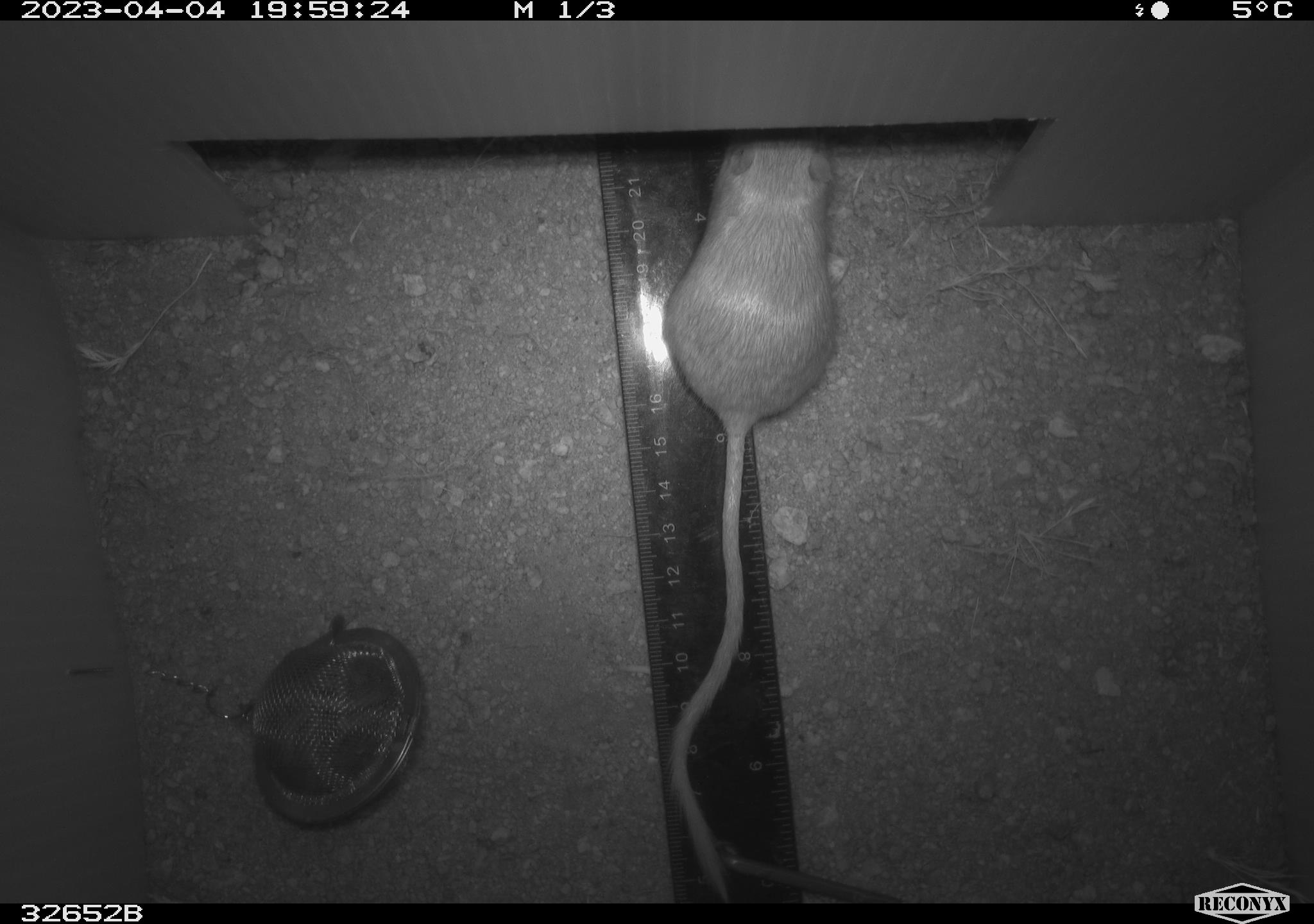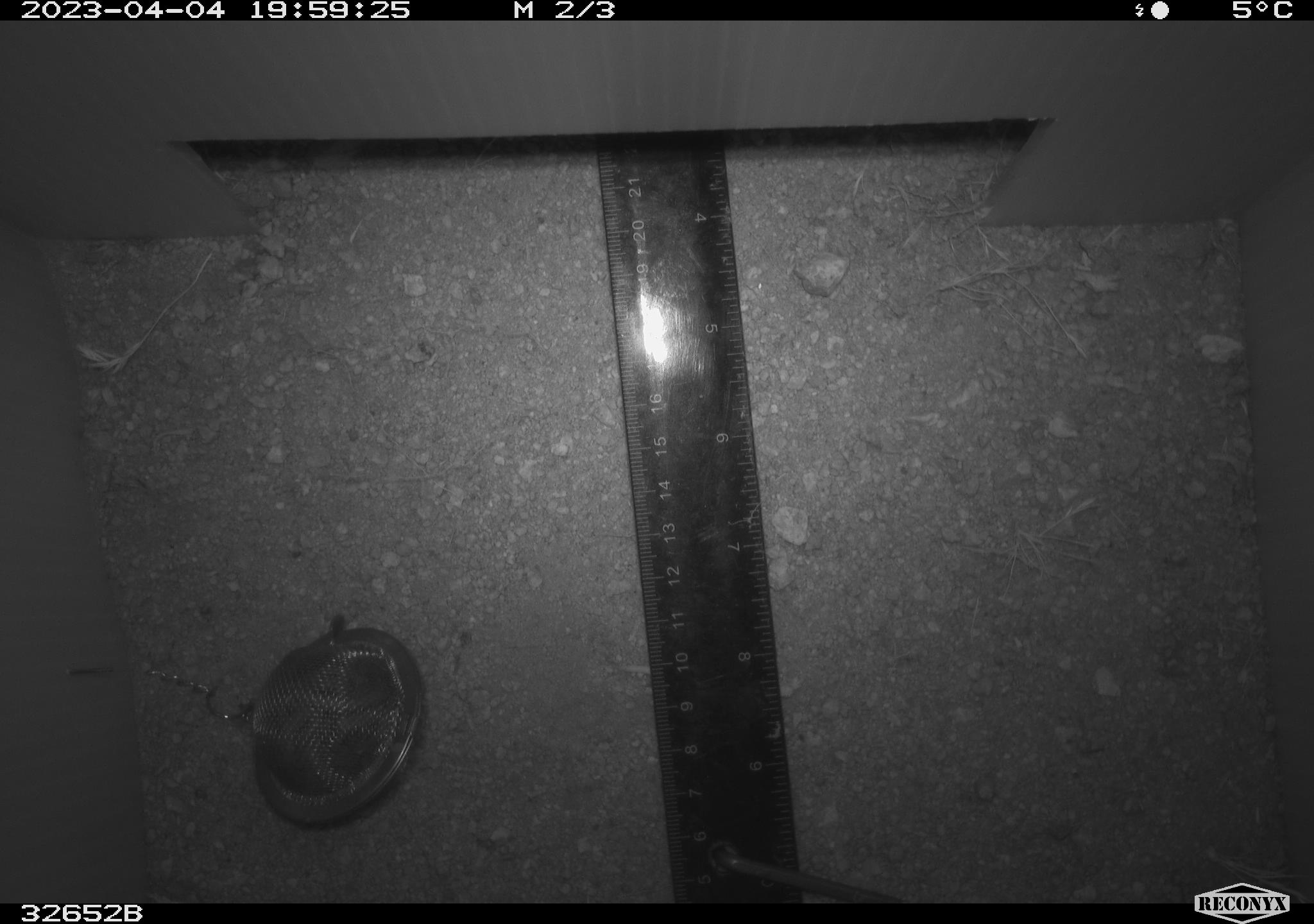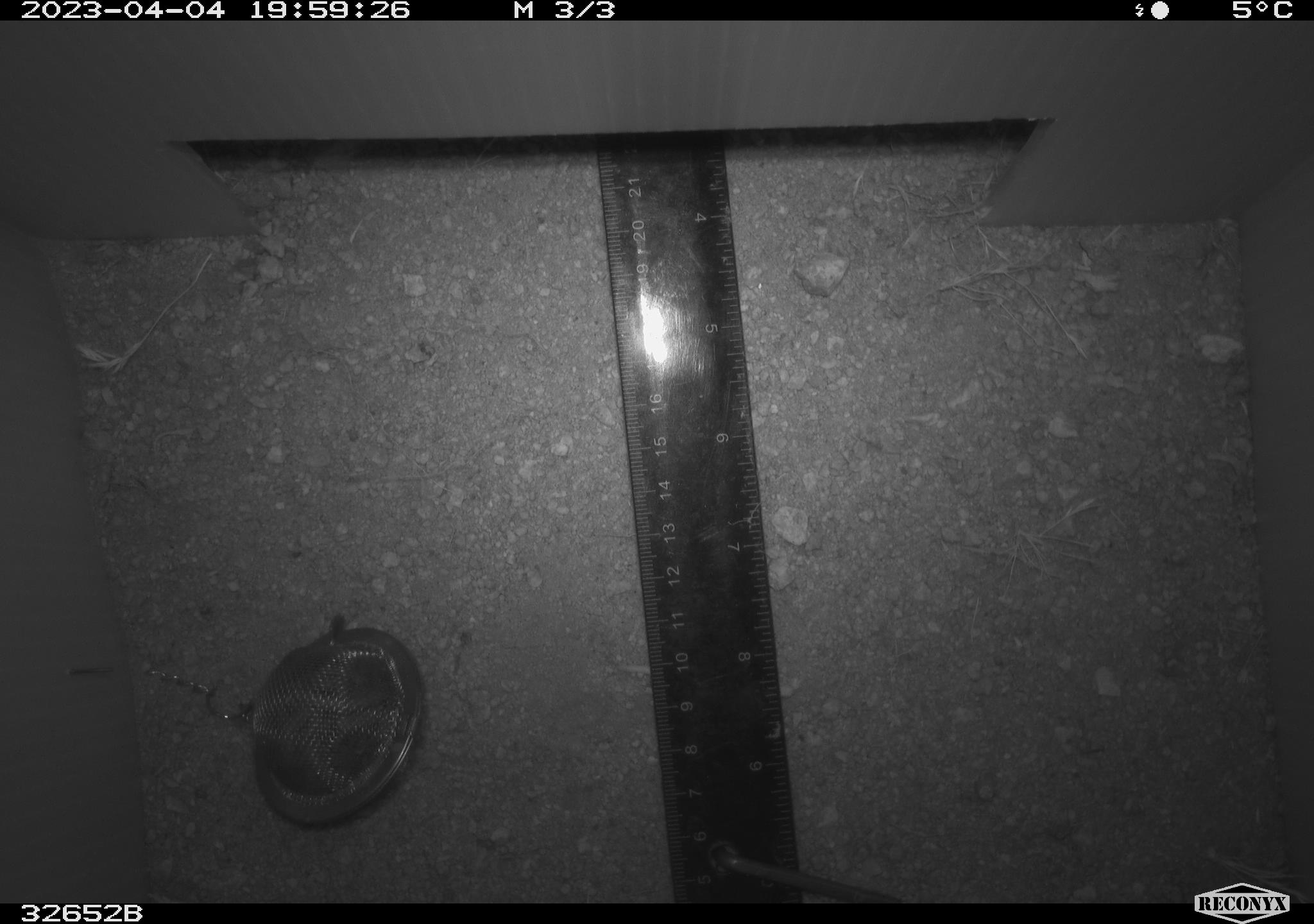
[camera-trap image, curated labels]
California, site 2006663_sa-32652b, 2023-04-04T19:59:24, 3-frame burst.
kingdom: Animalia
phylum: Chordata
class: Mammalia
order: Rodentia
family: Heteromyidae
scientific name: Heteromyidae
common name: kangaroo rats and pocket mice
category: heteromyidae family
Heteromyidae family (kangaroo rats and pocket mice) (Heteromyidae).